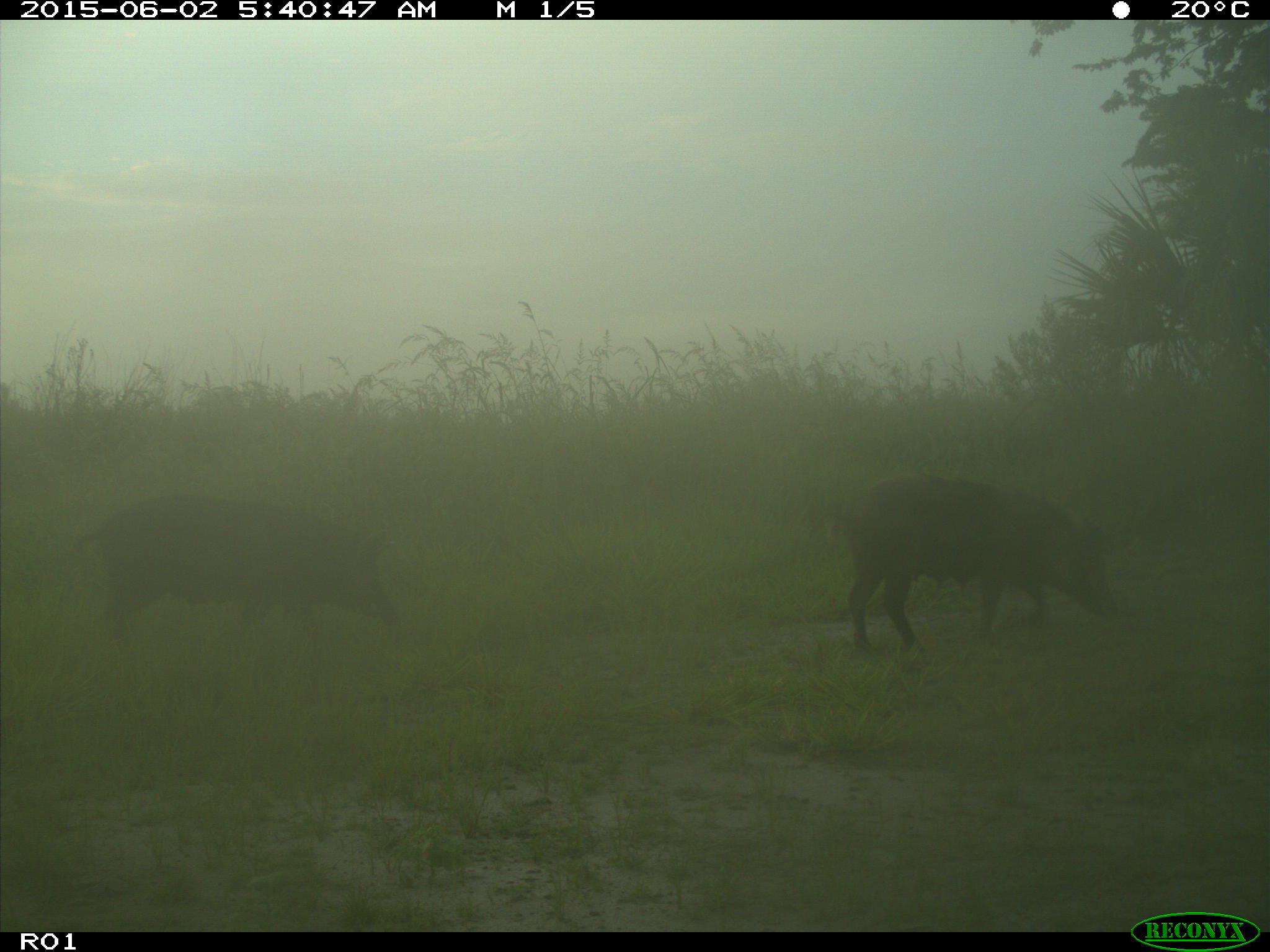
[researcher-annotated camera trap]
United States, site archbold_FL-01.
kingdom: Animalia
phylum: Chordata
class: Mammalia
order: Artiodactyla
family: Suidae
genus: Sus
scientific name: Sus scrofa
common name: wild boar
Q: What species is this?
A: Sus scrofa (wild boar).